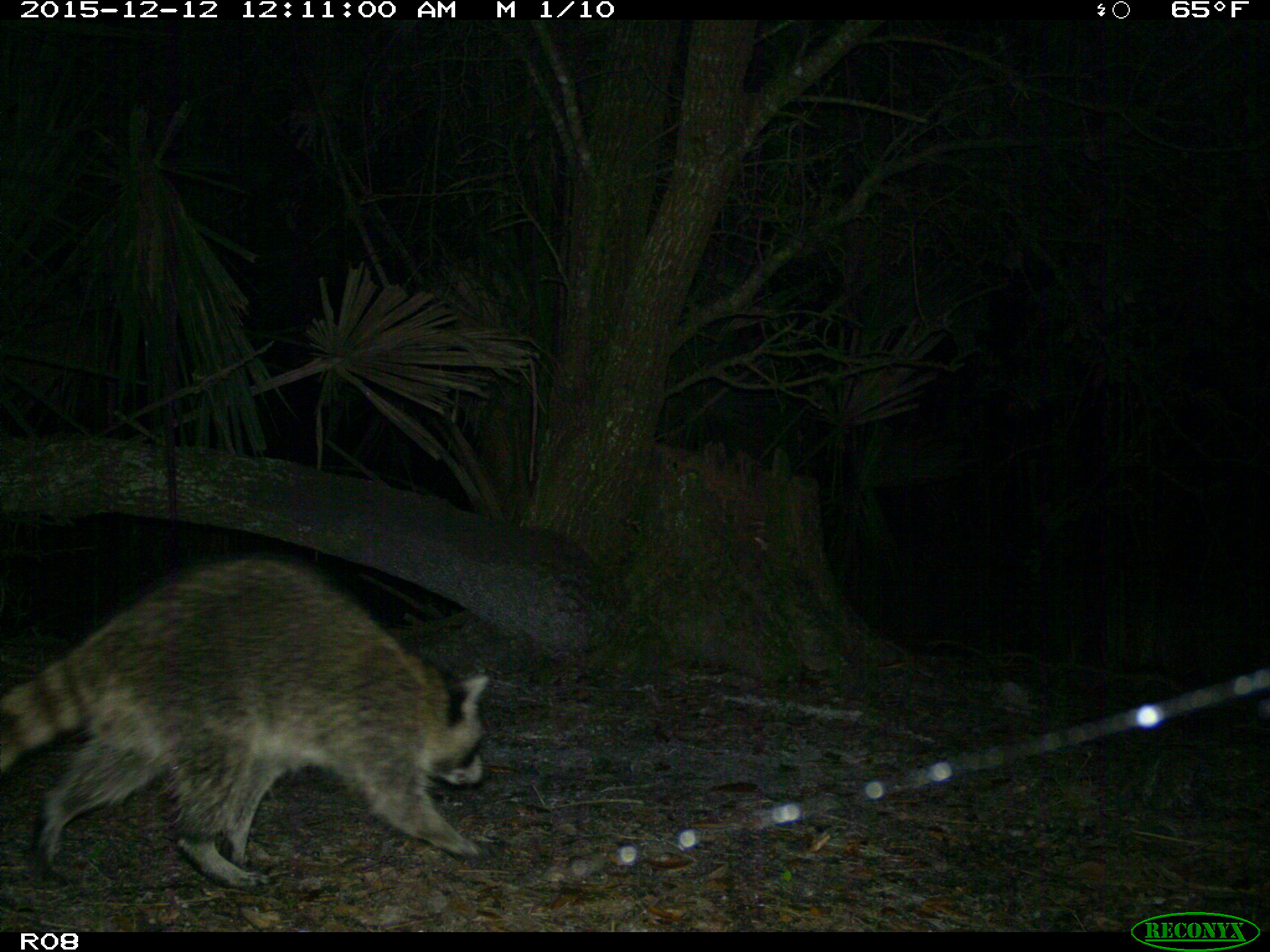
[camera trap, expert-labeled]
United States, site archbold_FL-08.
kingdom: Animalia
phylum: Chordata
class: Mammalia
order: Carnivora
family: Procyonidae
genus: Procyon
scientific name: Procyon lotor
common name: common raccoon